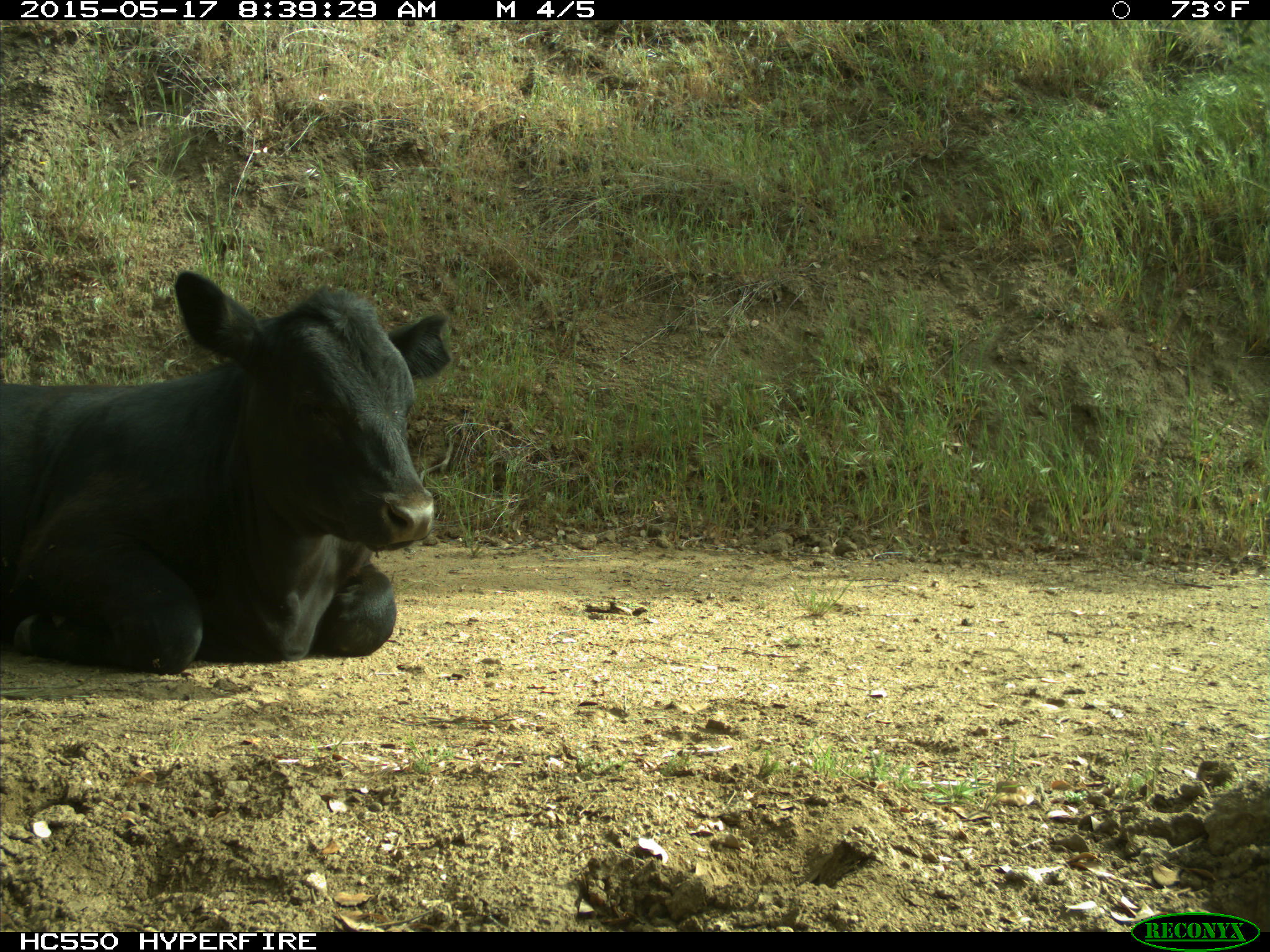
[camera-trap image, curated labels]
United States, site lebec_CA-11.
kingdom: Animalia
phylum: Chordata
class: Mammalia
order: Artiodactyla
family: Bovidae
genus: Bos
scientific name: Bos taurus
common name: domestic cow